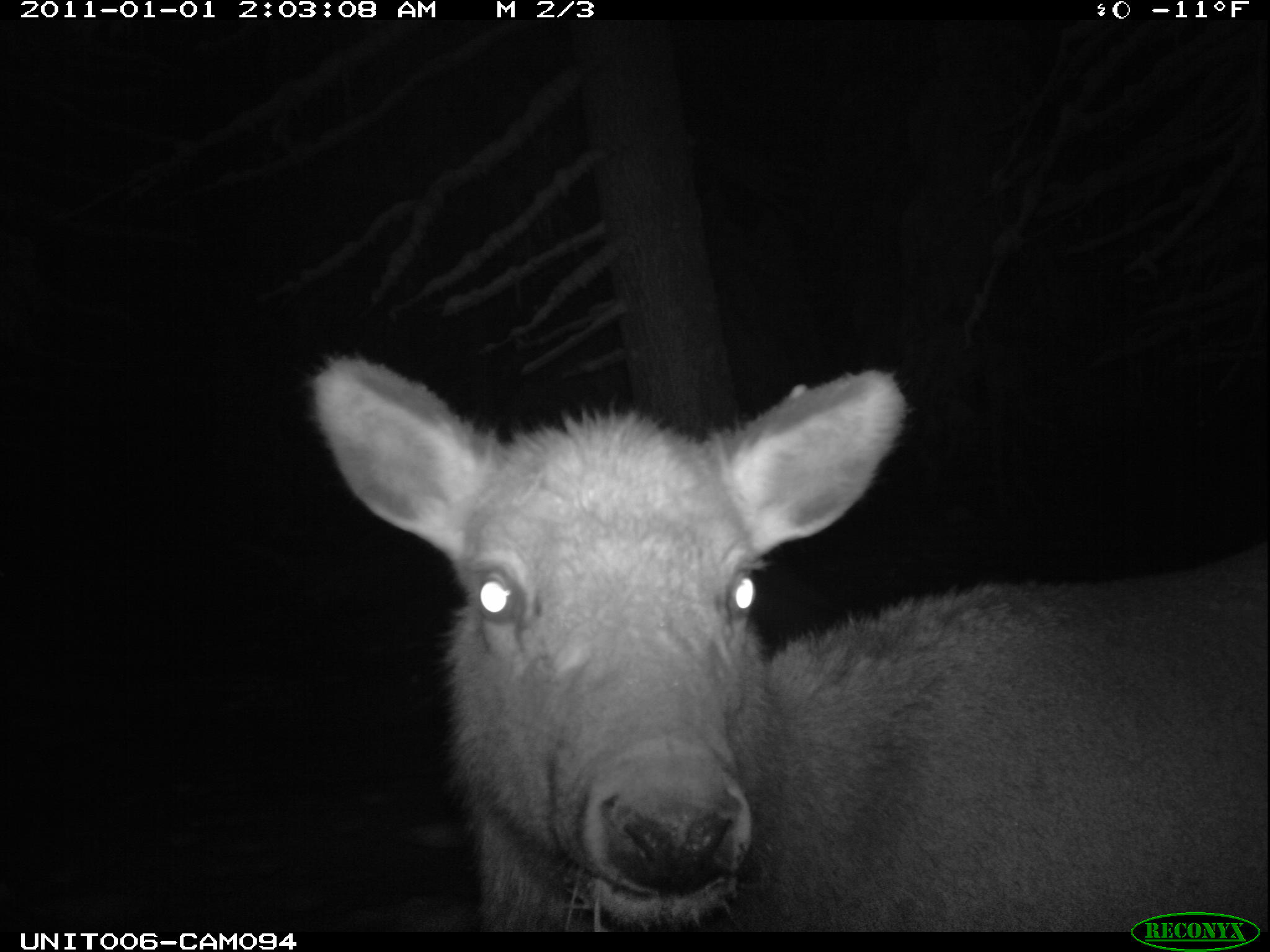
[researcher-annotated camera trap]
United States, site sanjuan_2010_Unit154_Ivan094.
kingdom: Animalia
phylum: Chordata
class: Mammalia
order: Artiodactyla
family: Cervidae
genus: Cervus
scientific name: Cervus elaphus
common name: red deer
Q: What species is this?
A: Cervus elaphus (red deer).